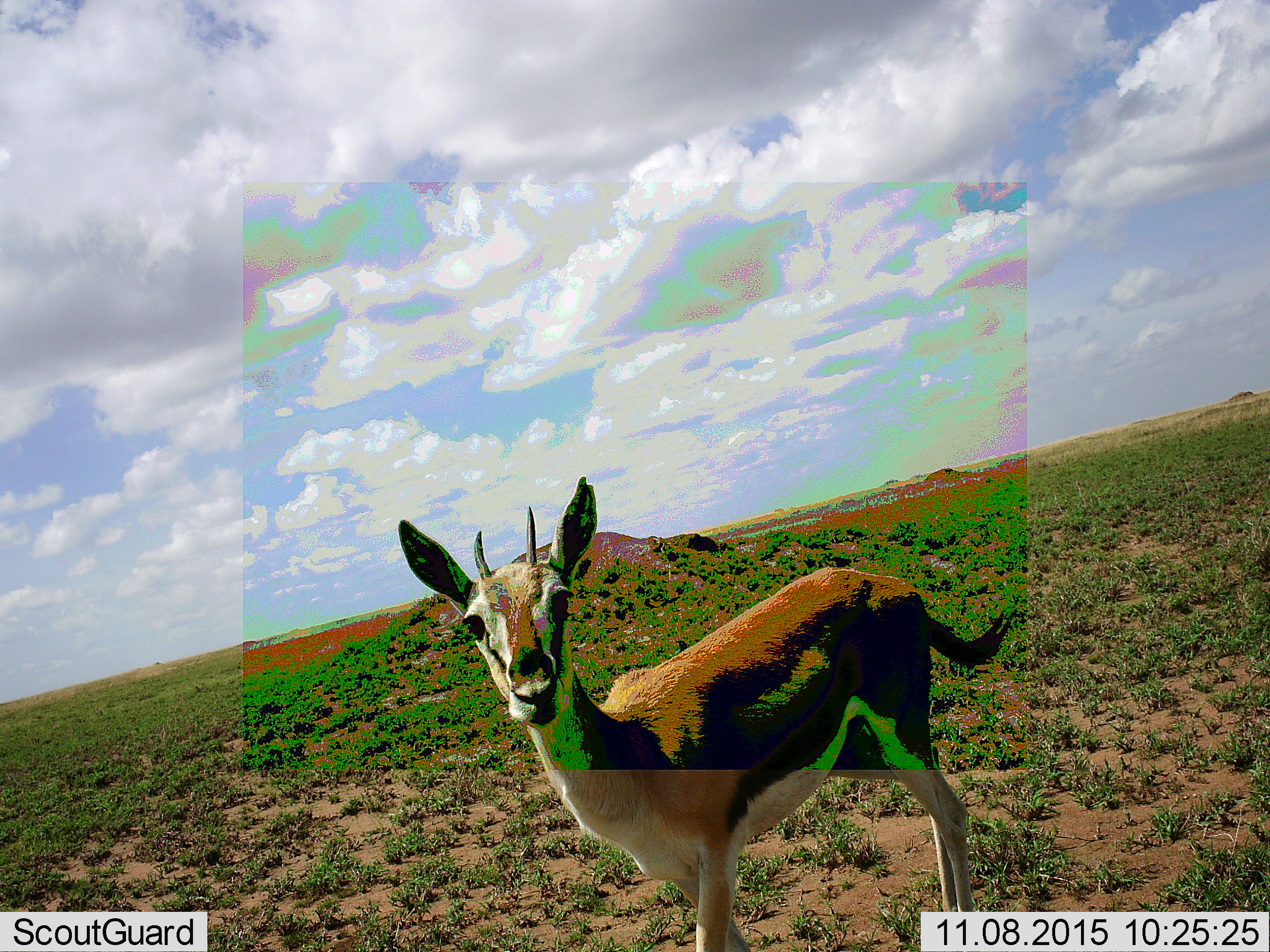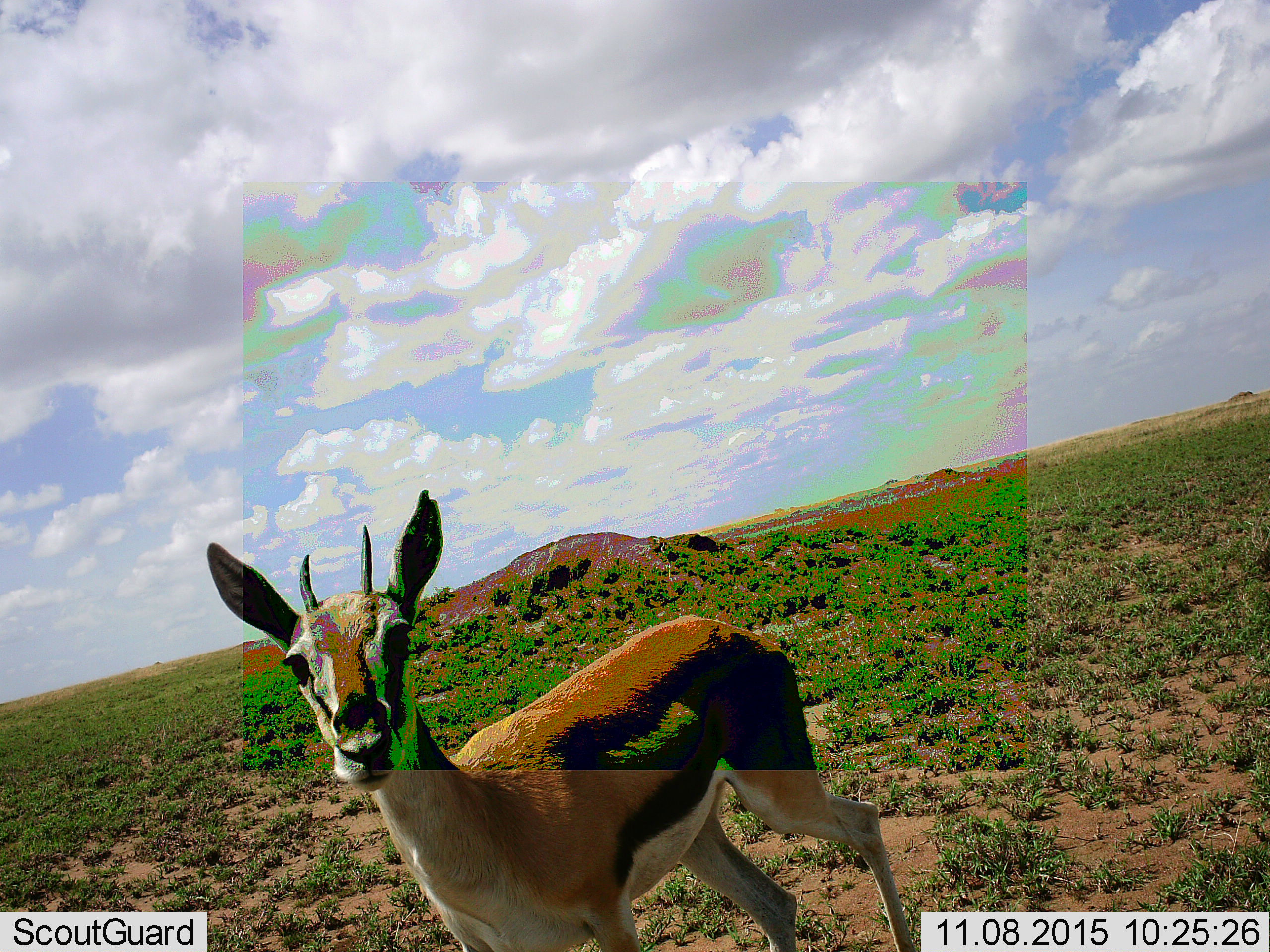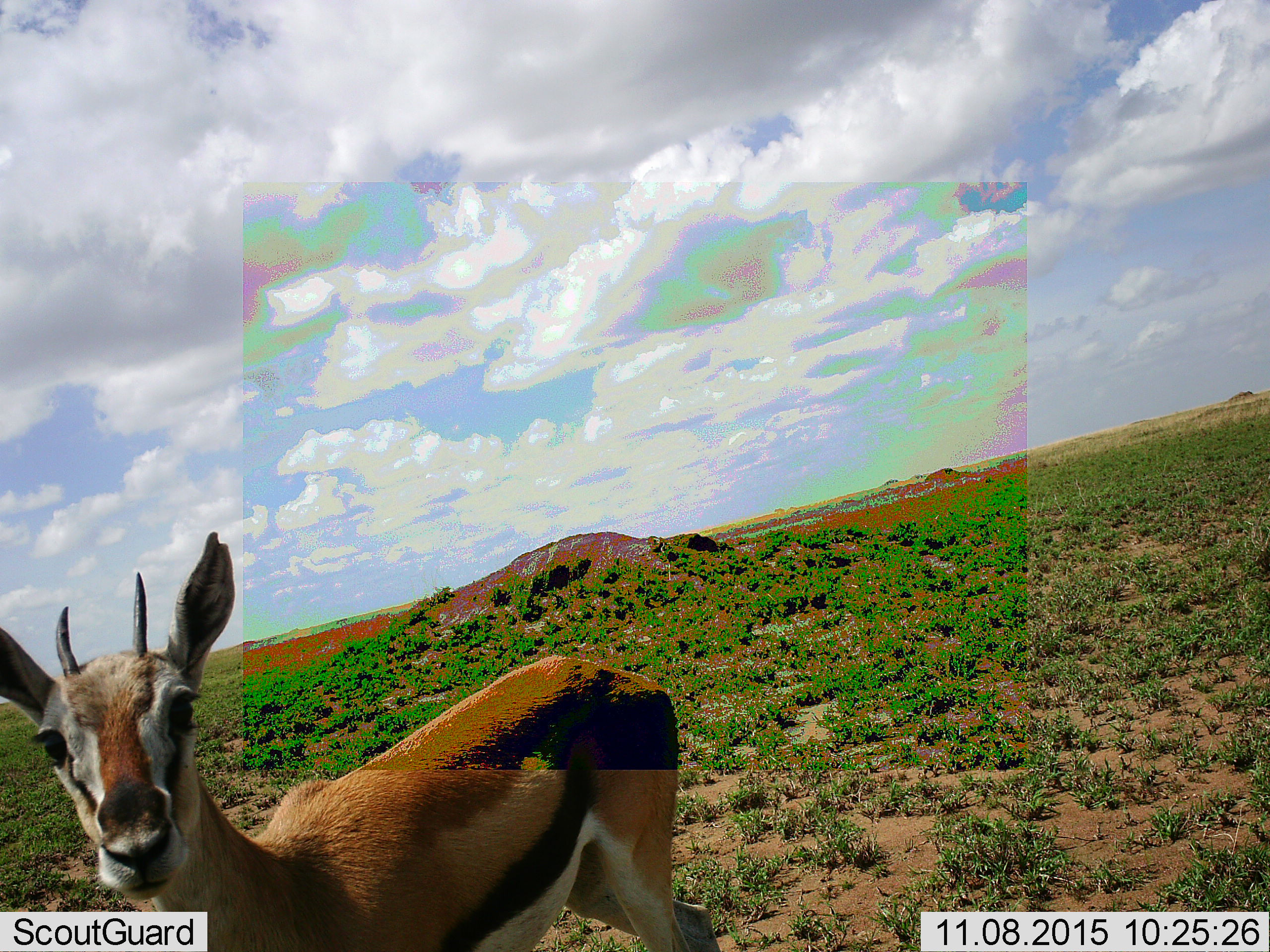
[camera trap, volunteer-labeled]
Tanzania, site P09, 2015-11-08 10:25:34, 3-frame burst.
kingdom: Animalia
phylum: Chordata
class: Mammalia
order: Artiodactyla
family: Bovidae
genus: Eudorcas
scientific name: Eudorcas thomsonii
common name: thomson's gazelle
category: gazellethomsons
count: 1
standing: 20%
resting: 0%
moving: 80%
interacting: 10%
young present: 10%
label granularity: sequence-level